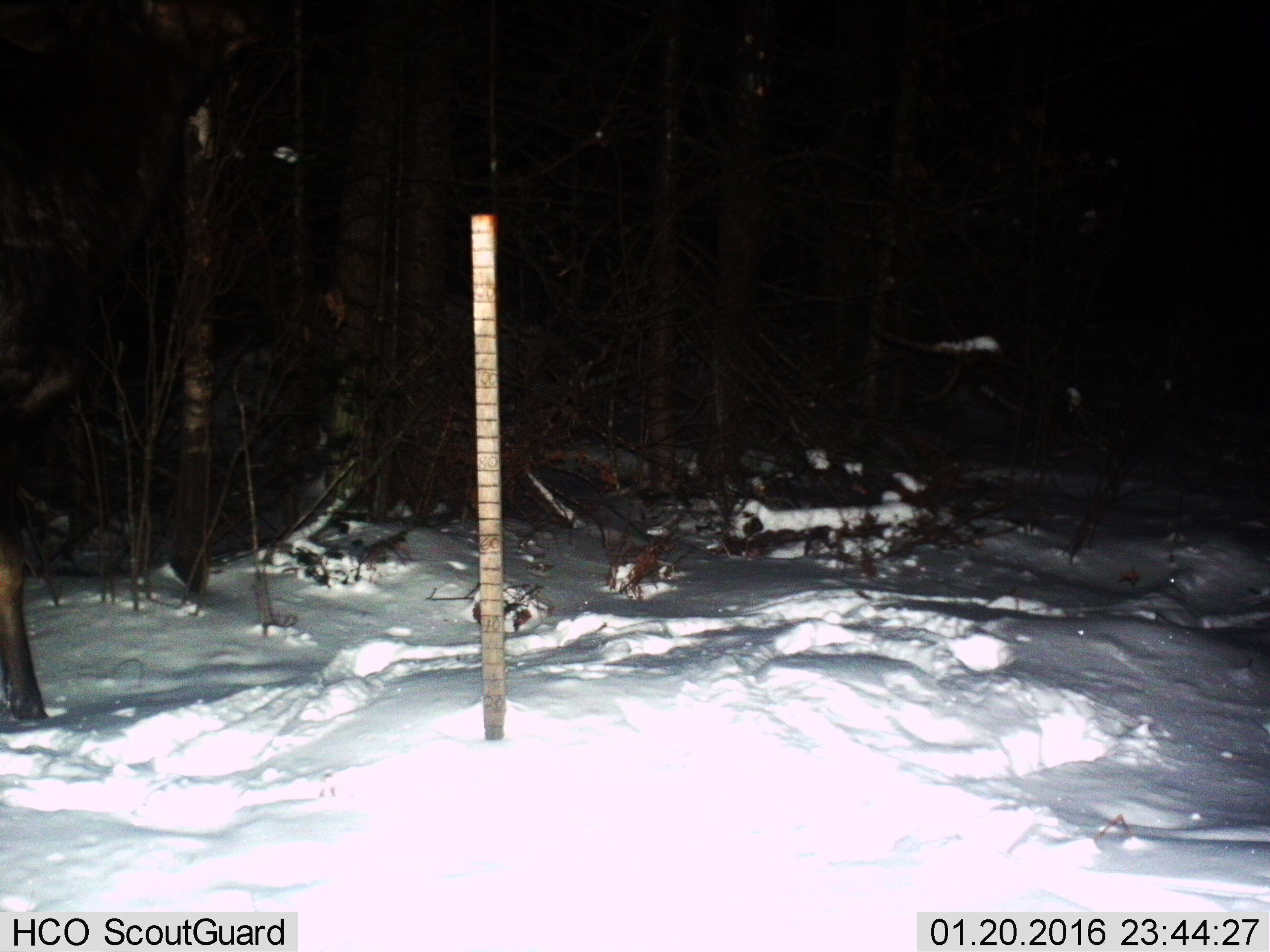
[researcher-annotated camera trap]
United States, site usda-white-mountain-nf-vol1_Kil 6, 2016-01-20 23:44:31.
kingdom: Animalia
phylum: Chordata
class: Mammalia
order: Artiodactyla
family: Cervidae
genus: Alces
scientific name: Alces alces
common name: moose